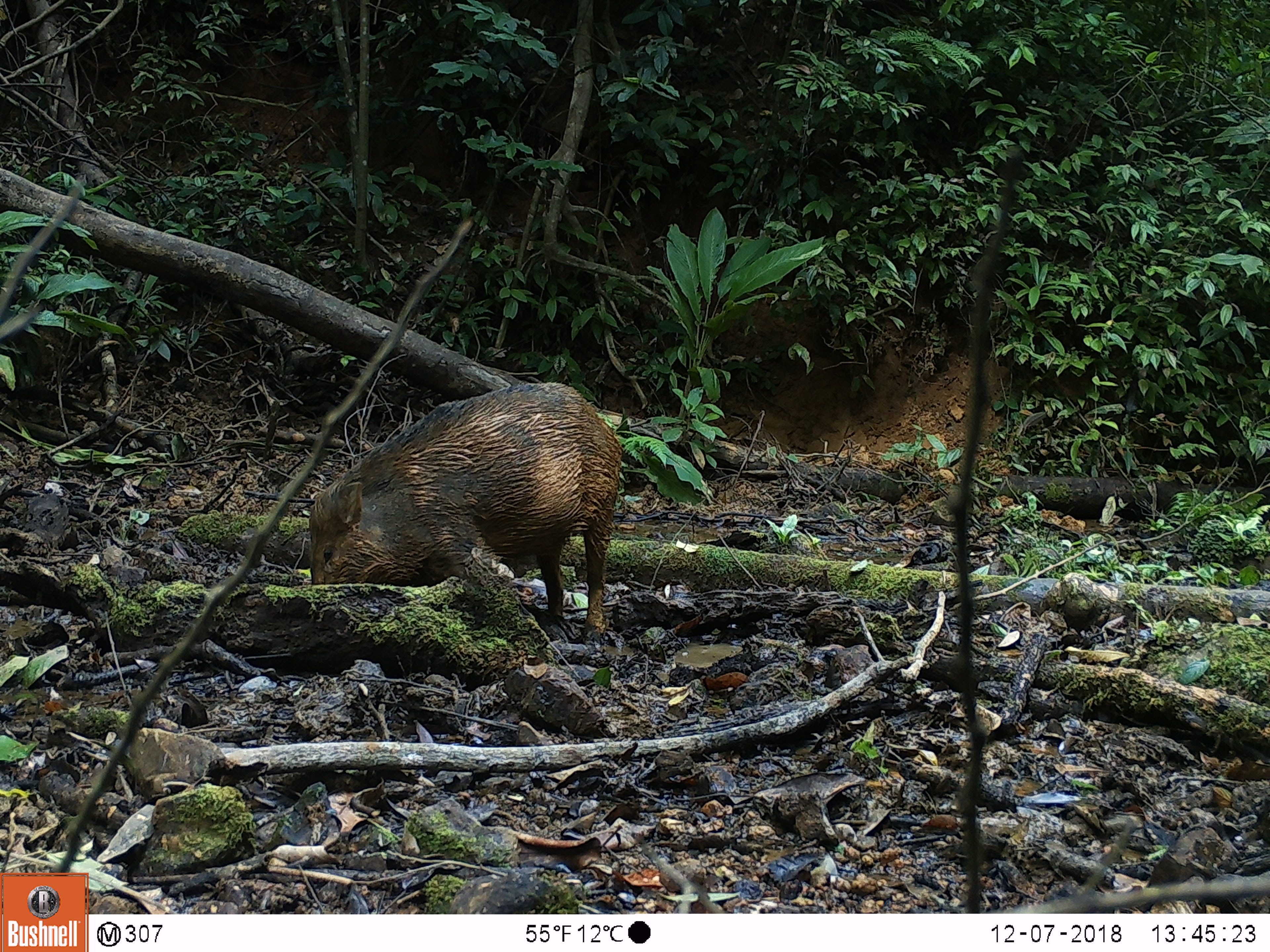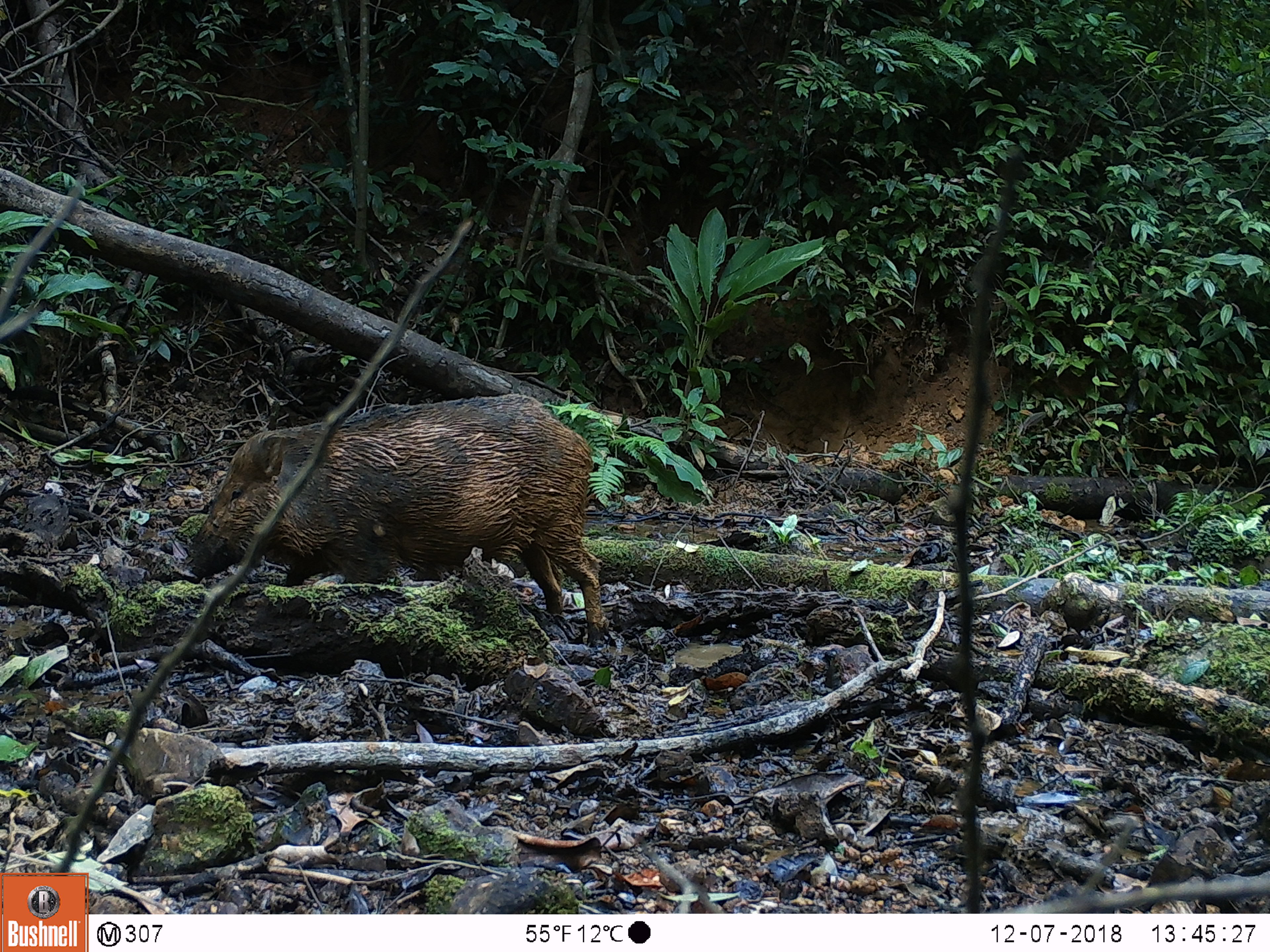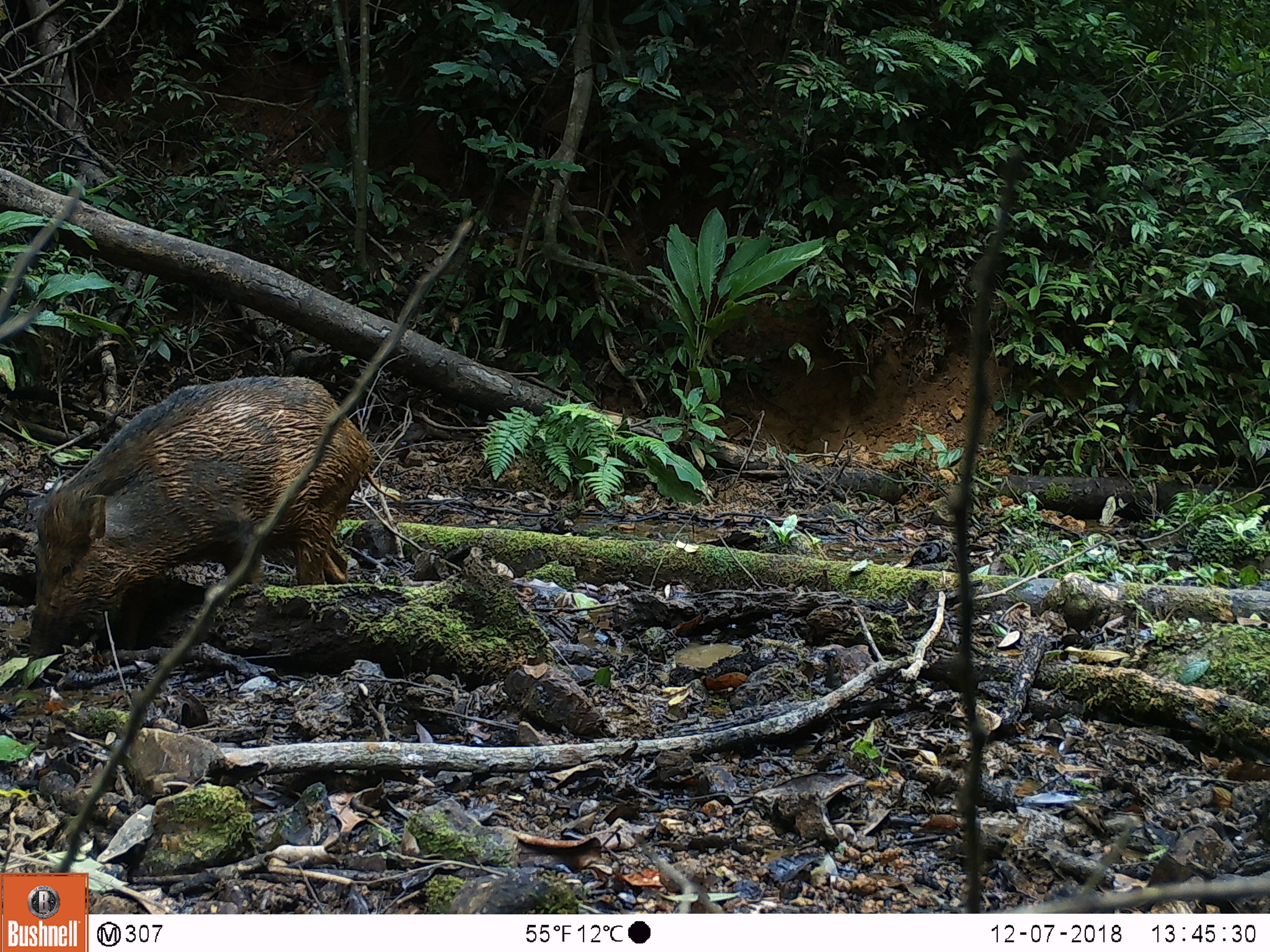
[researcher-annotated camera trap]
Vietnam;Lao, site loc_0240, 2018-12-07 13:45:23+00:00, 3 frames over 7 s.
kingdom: Animalia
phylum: Chordata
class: Mammalia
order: Artiodactyla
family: Suidae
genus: Sus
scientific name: Sus scrofa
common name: eurasian wild pig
Eurasian wild pig (Sus scrofa). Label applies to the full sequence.